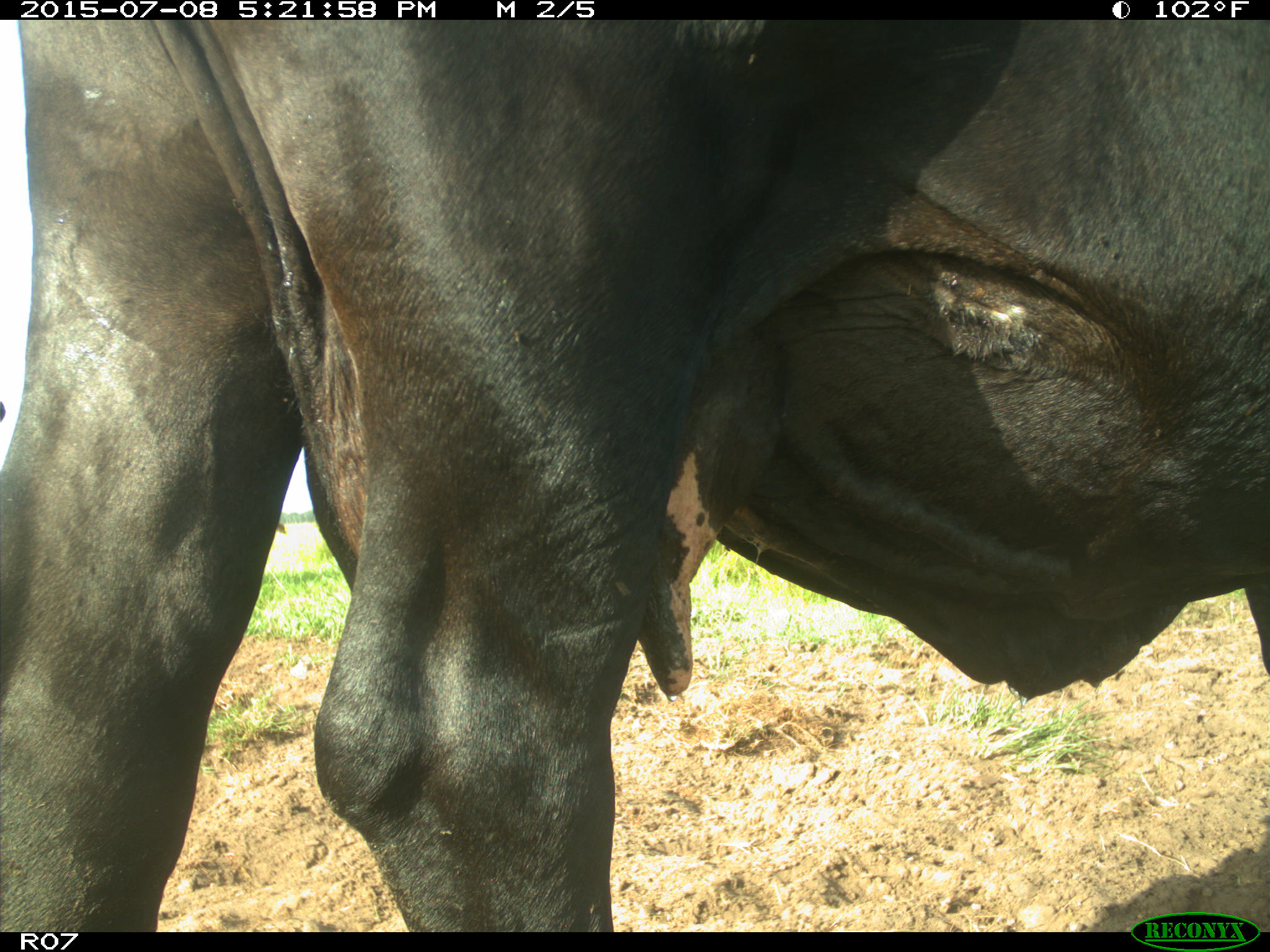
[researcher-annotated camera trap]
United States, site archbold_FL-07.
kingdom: Animalia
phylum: Chordata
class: Mammalia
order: Artiodactyla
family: Bovidae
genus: Bos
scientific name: Bos taurus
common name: domestic cow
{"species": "Bos taurus (domestic cow)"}